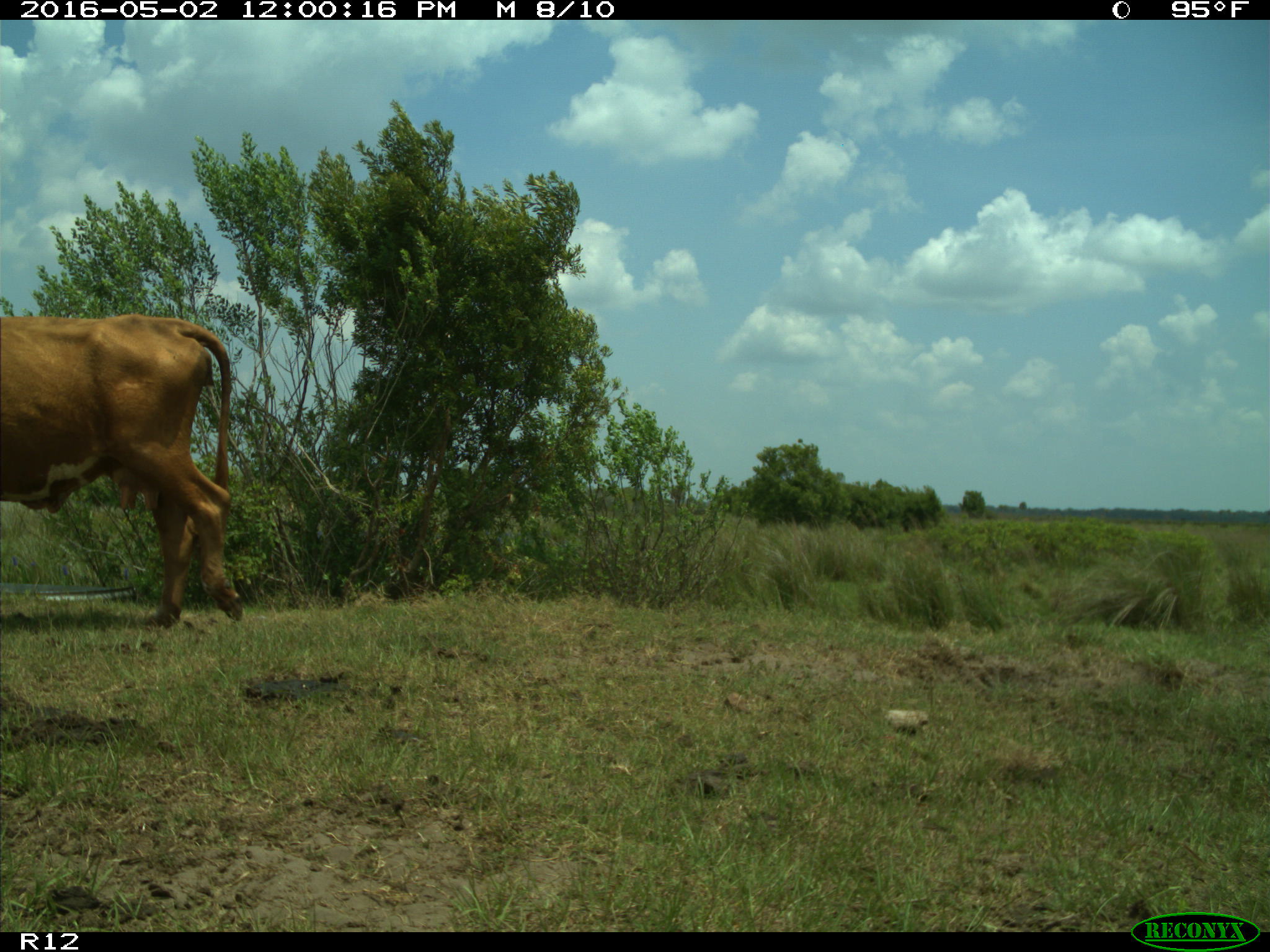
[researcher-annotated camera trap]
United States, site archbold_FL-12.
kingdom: Animalia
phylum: Chordata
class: Mammalia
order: Artiodactyla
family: Bovidae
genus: Bos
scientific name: Bos taurus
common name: domestic cow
Bos taurus (domestic cow).